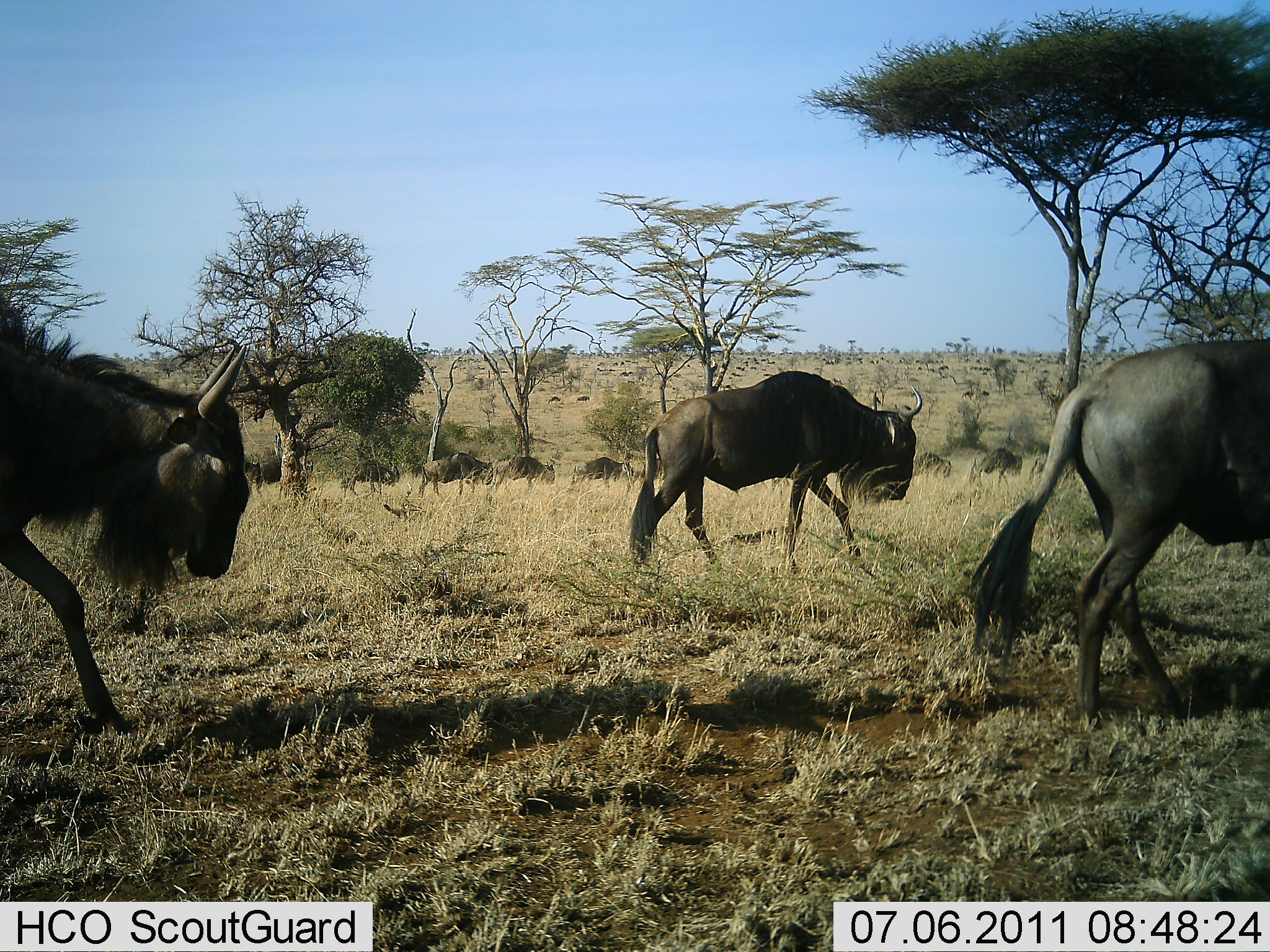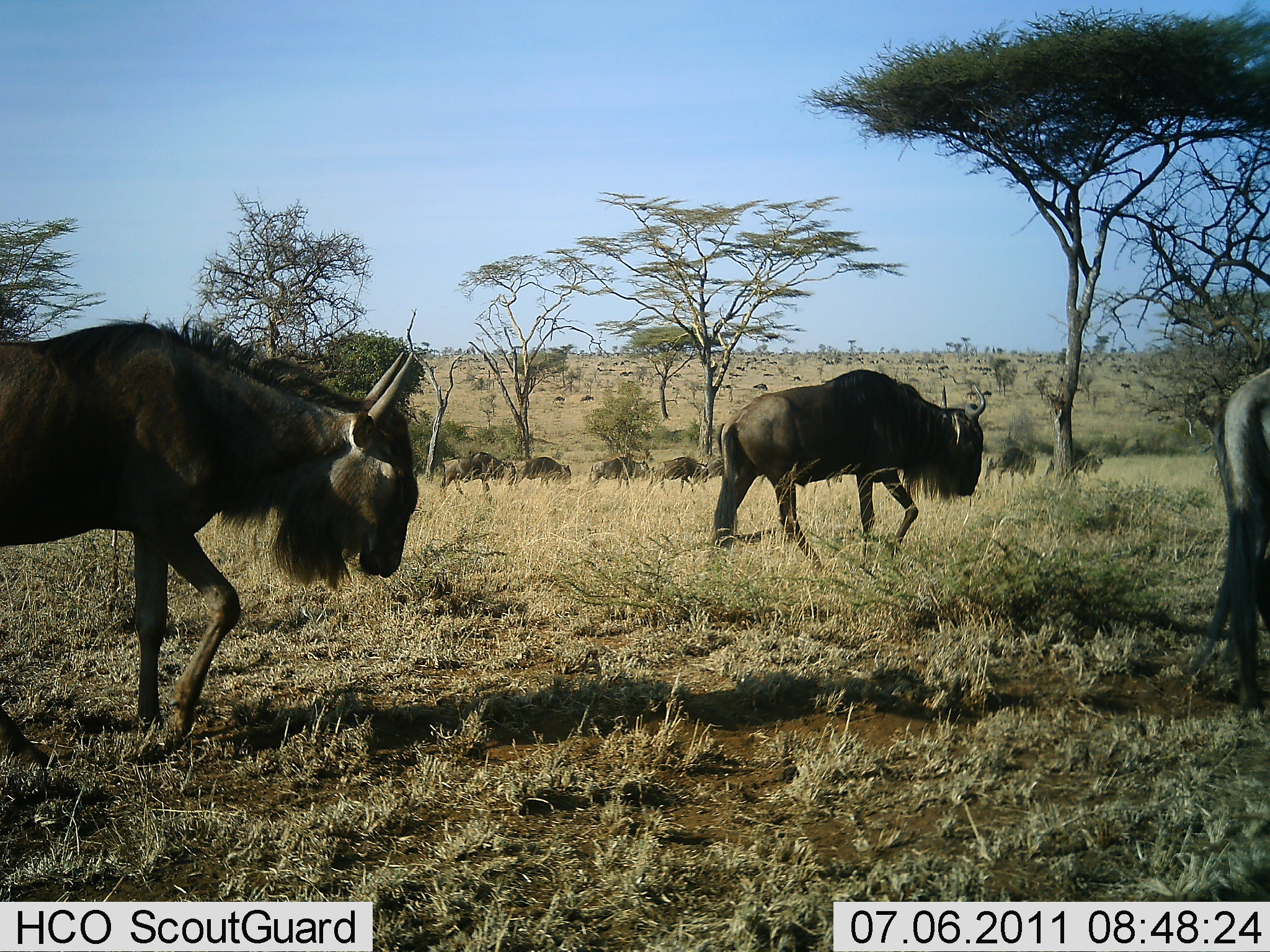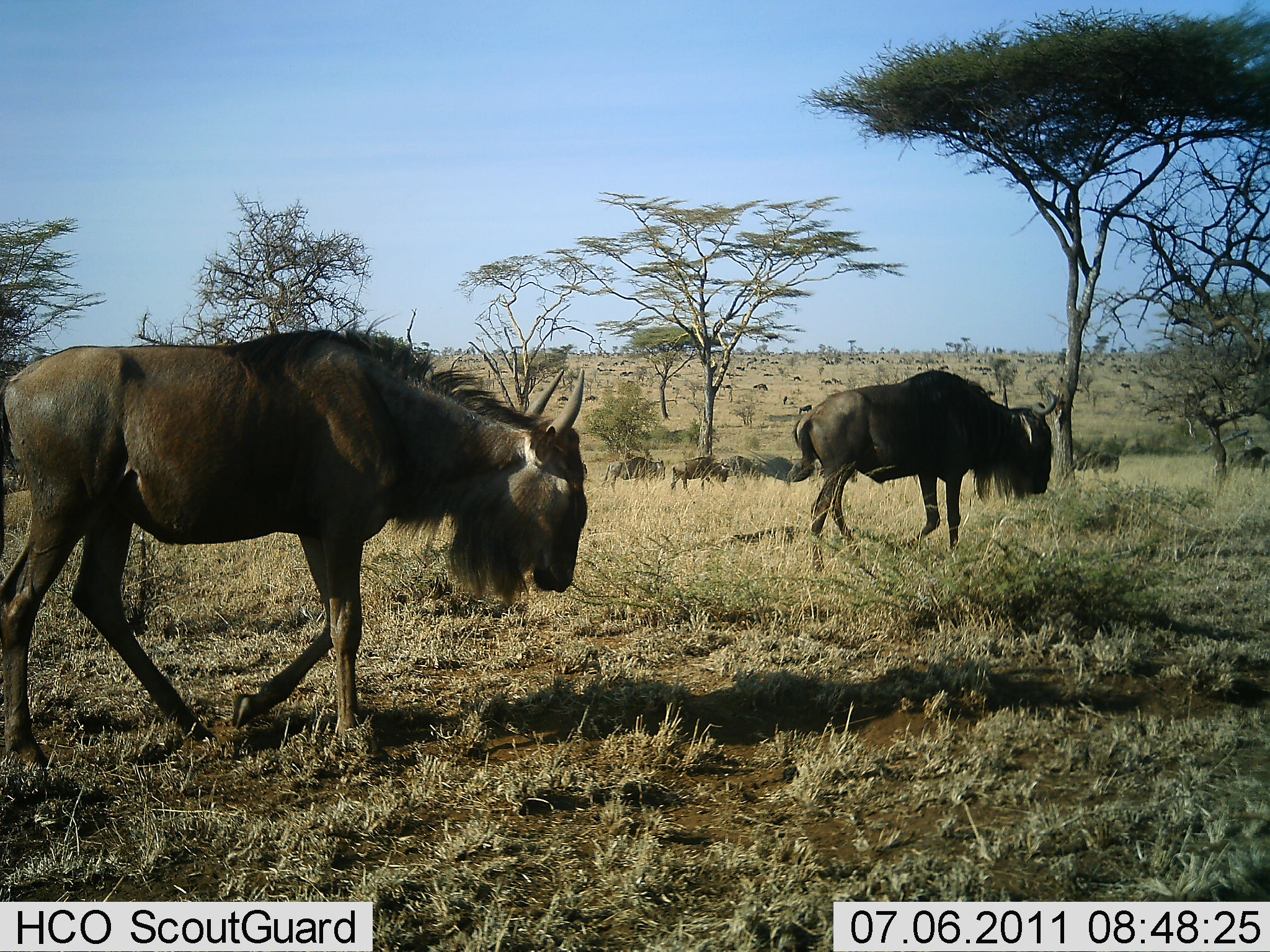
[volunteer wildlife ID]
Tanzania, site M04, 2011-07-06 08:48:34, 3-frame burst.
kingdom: Animalia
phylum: Chordata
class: Mammalia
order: Artiodactyla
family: Bovidae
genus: Connochaetes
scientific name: Connochaetes taurinus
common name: blue wildebeest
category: wildebeest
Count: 11-50.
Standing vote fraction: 12%.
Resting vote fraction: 0%.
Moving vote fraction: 100%.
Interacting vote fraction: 0%.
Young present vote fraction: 0%.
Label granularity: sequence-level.